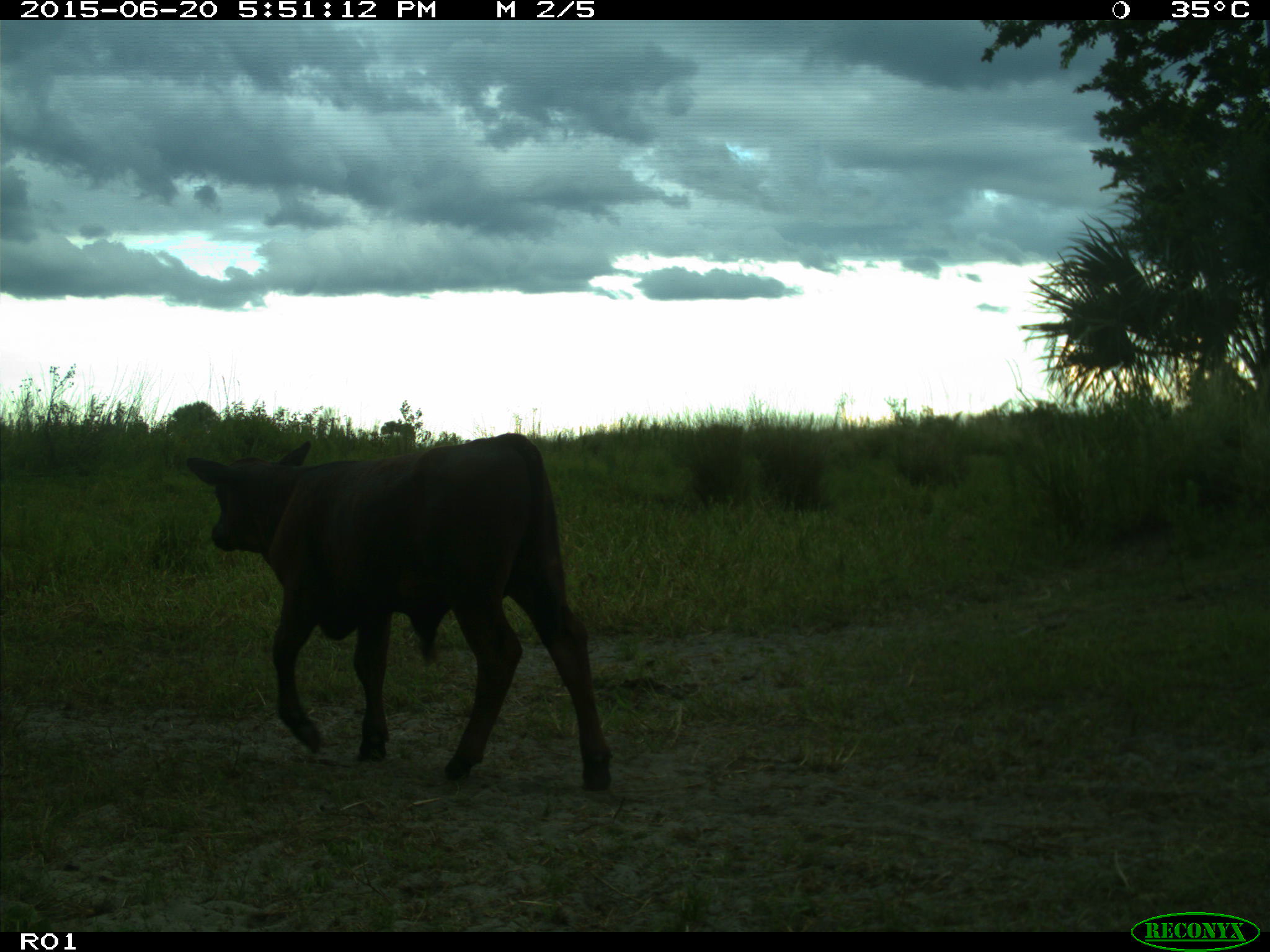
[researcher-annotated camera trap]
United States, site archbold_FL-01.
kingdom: Animalia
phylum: Chordata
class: Mammalia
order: Artiodactyla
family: Bovidae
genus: Bos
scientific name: Bos taurus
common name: domestic cow